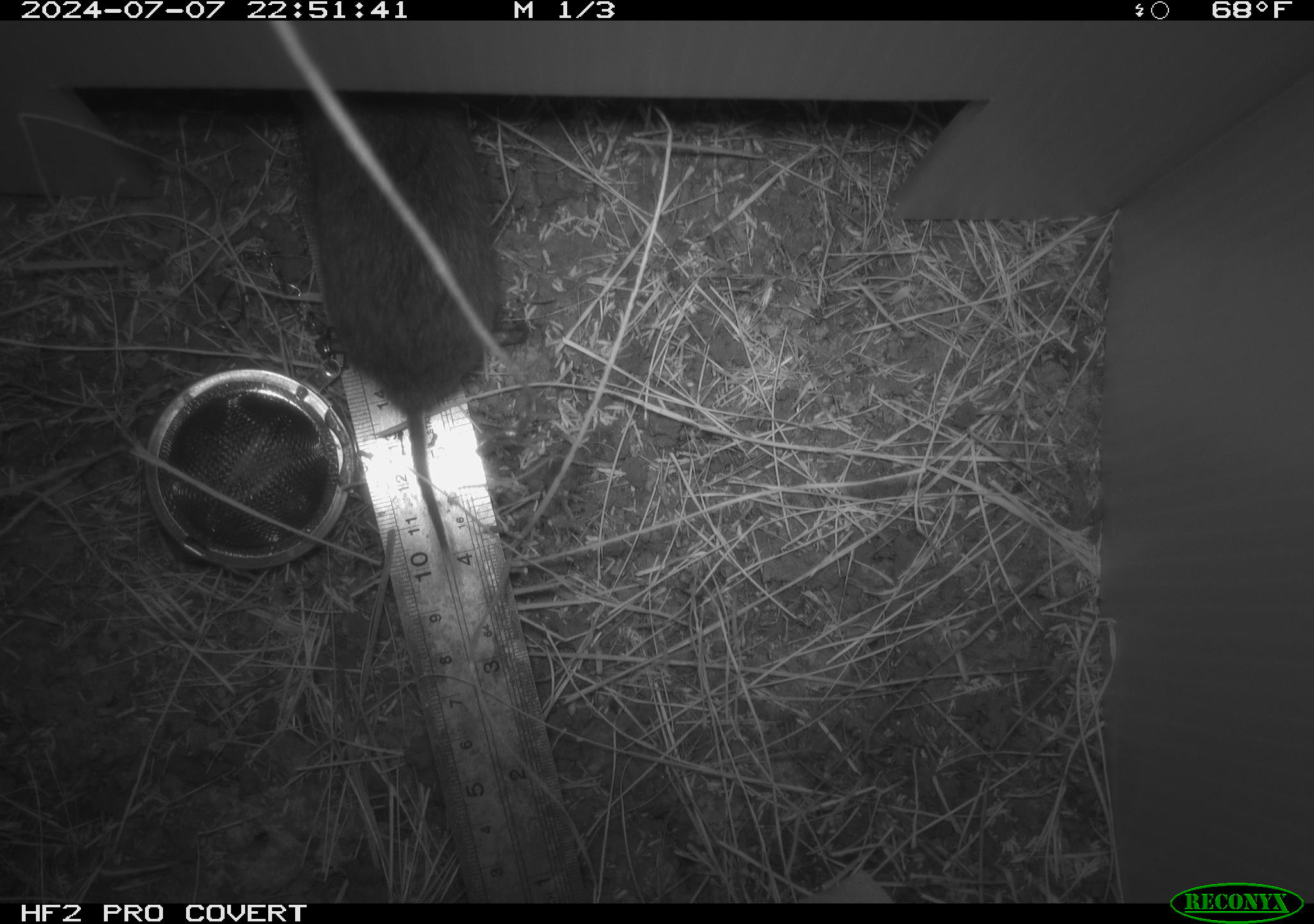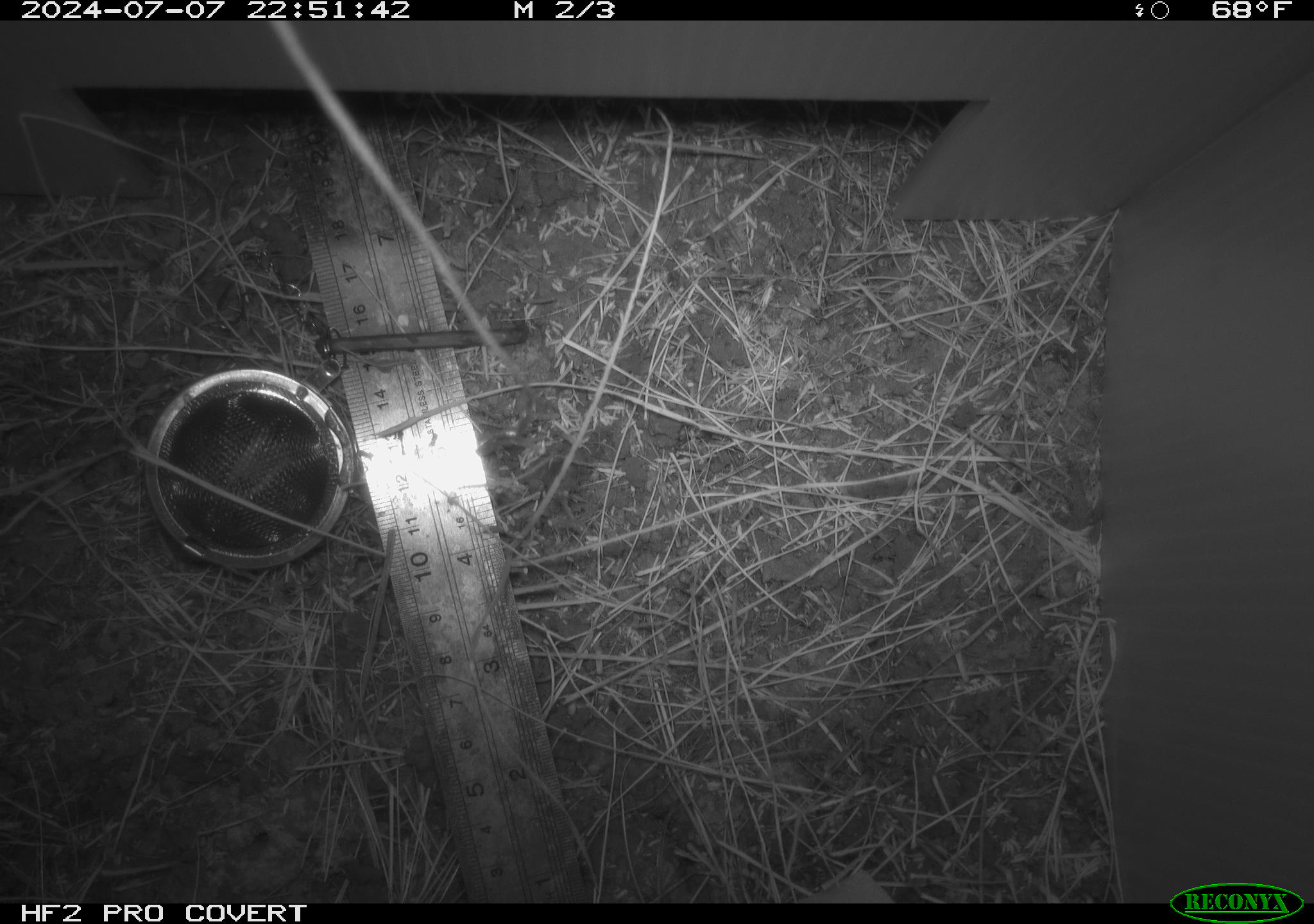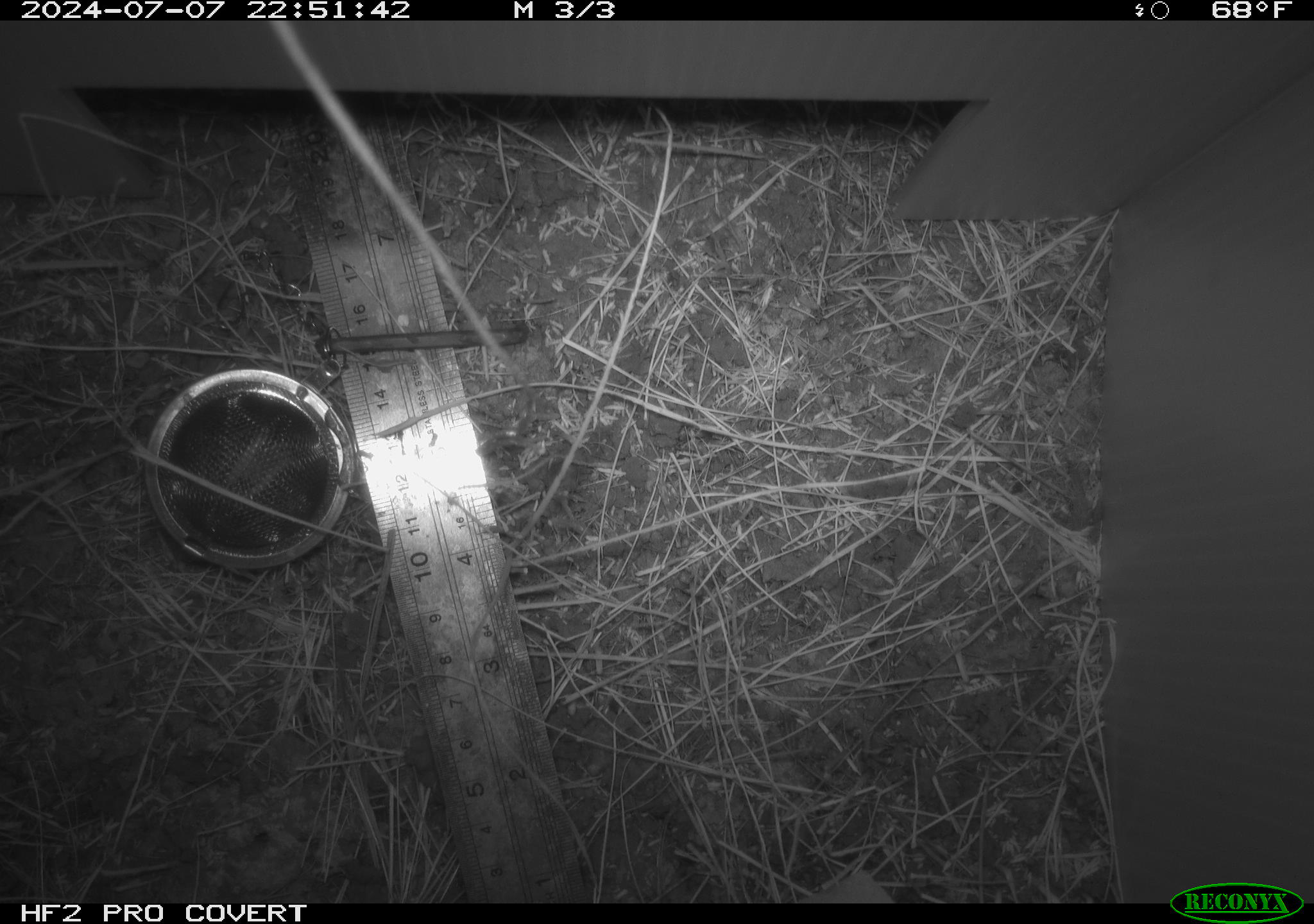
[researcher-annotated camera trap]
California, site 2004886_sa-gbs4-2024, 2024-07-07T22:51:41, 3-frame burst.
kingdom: Animalia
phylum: Chordata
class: Mammalia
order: Rodentia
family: Cricetidae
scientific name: Arvicolinae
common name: voles, lemmings, and muskrats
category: arvicolinae subfamily